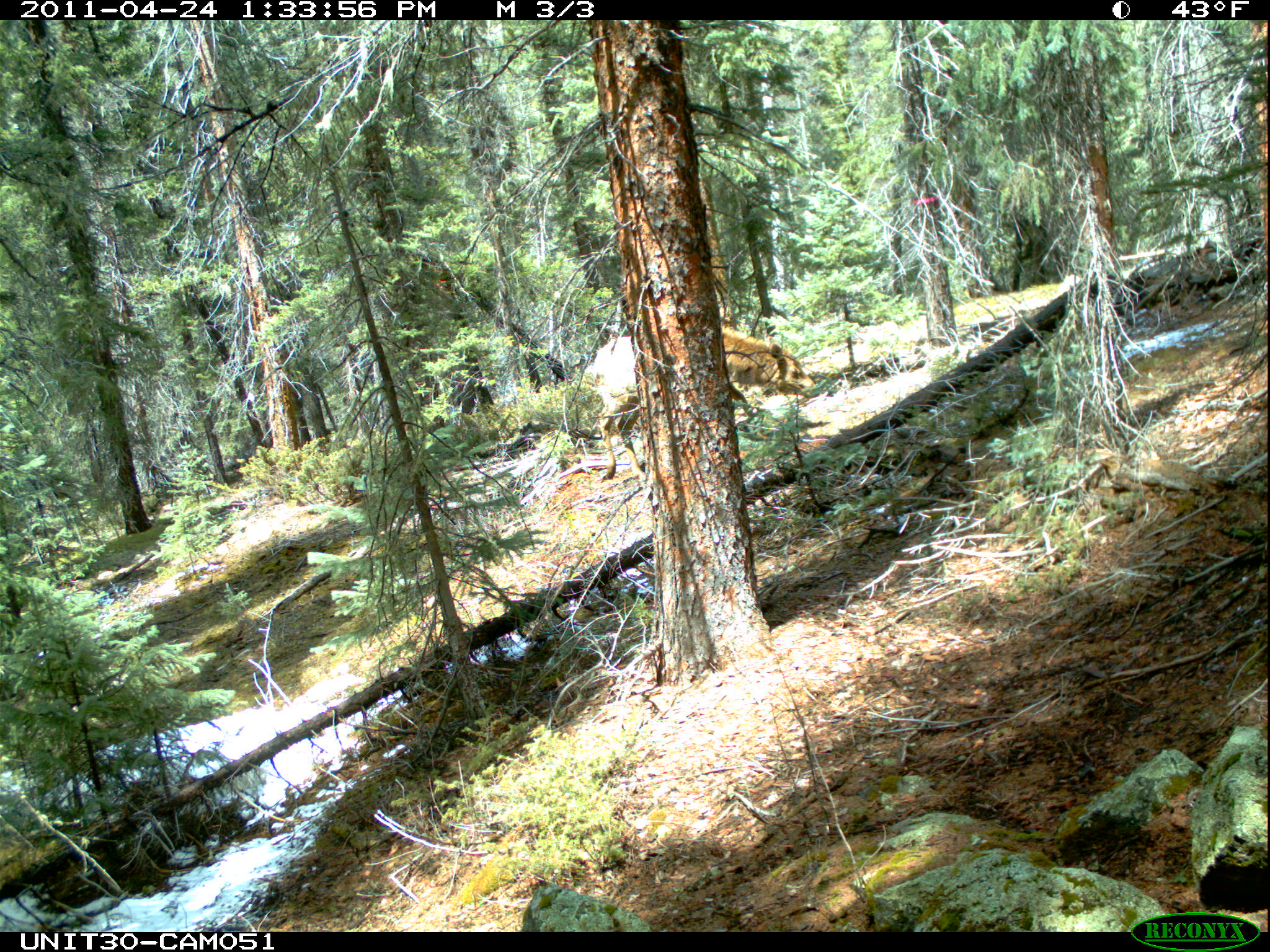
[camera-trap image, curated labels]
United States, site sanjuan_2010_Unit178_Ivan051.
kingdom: Animalia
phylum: Chordata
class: Mammalia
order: Artiodactyla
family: Cervidae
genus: Cervus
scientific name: Cervus elaphus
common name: red deer